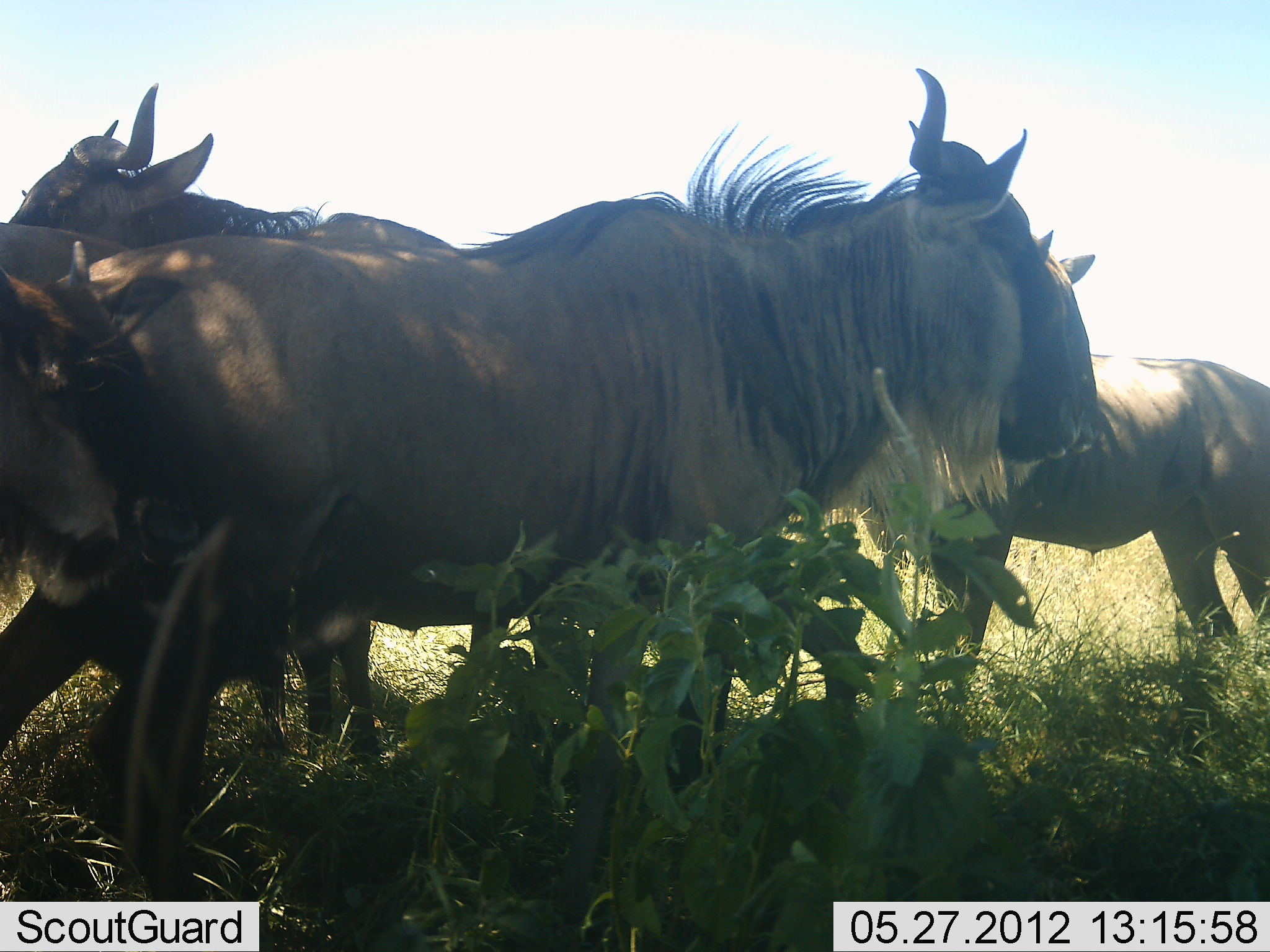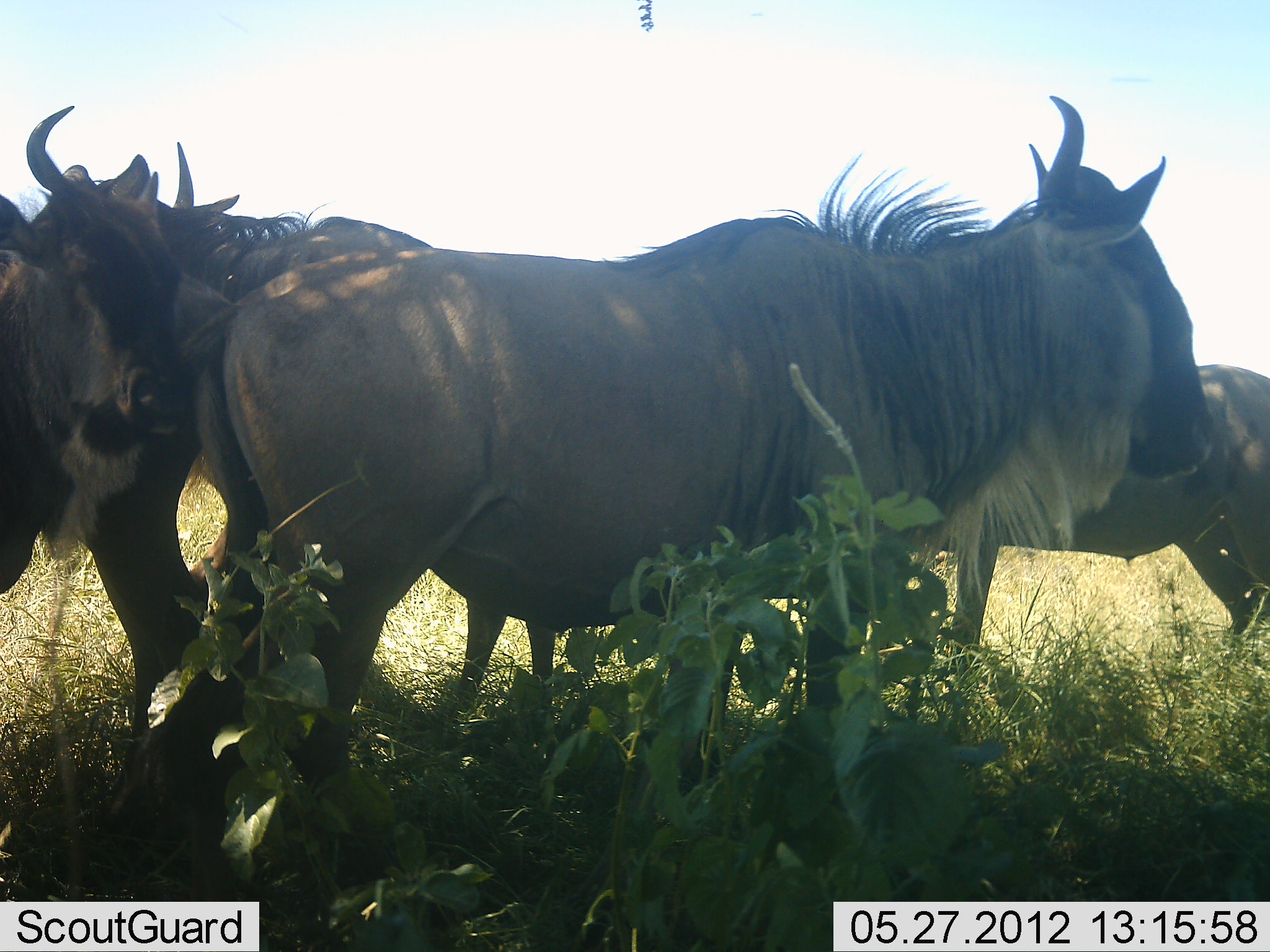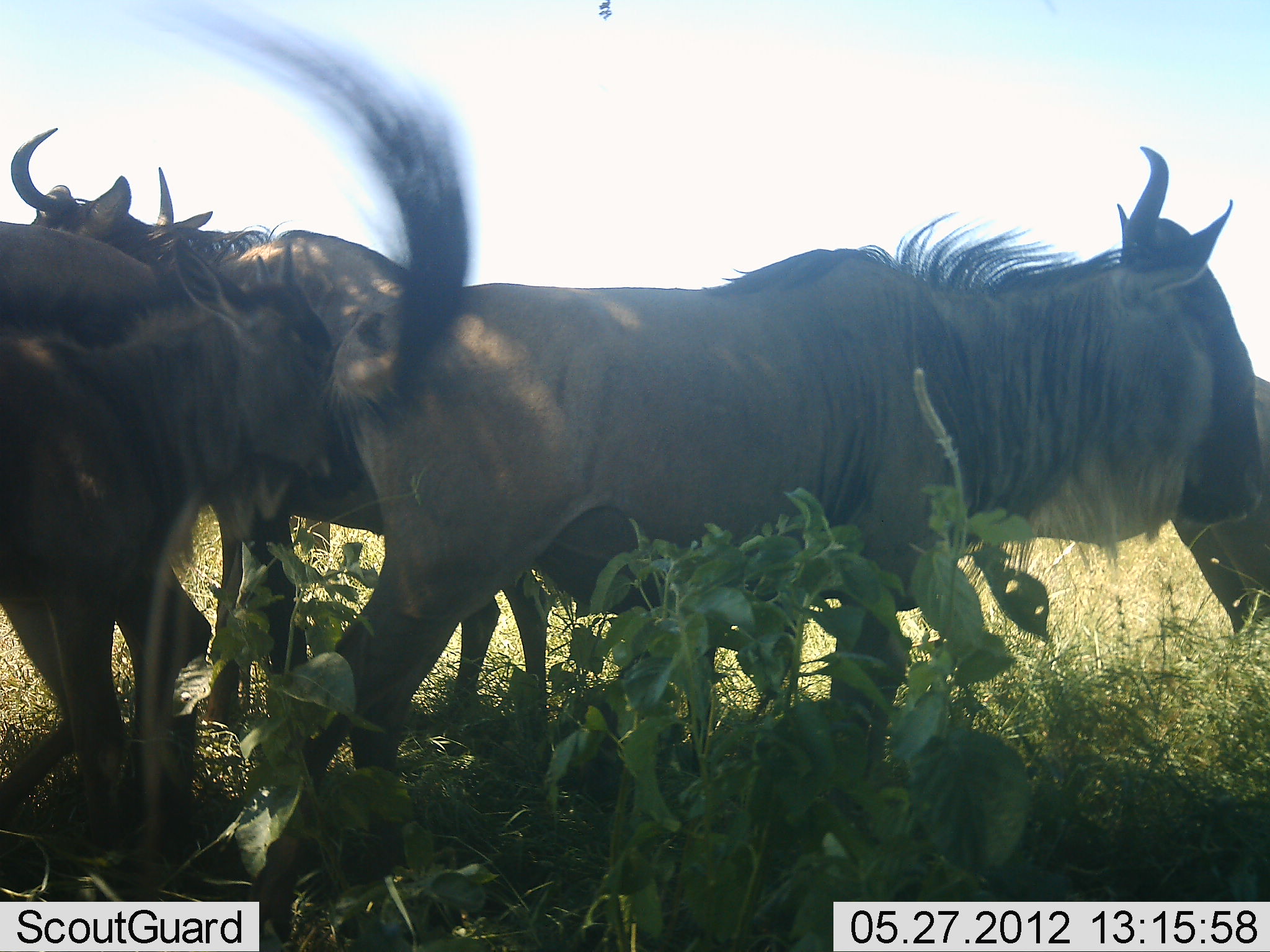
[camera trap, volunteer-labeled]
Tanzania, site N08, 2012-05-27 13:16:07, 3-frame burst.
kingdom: Animalia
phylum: Chordata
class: Mammalia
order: Artiodactyla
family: Bovidae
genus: Connochaetes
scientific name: Connochaetes taurinus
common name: blue wildebeest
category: wildebeest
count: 4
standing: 45%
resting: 15%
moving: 55%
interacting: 10%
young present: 20%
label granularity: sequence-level